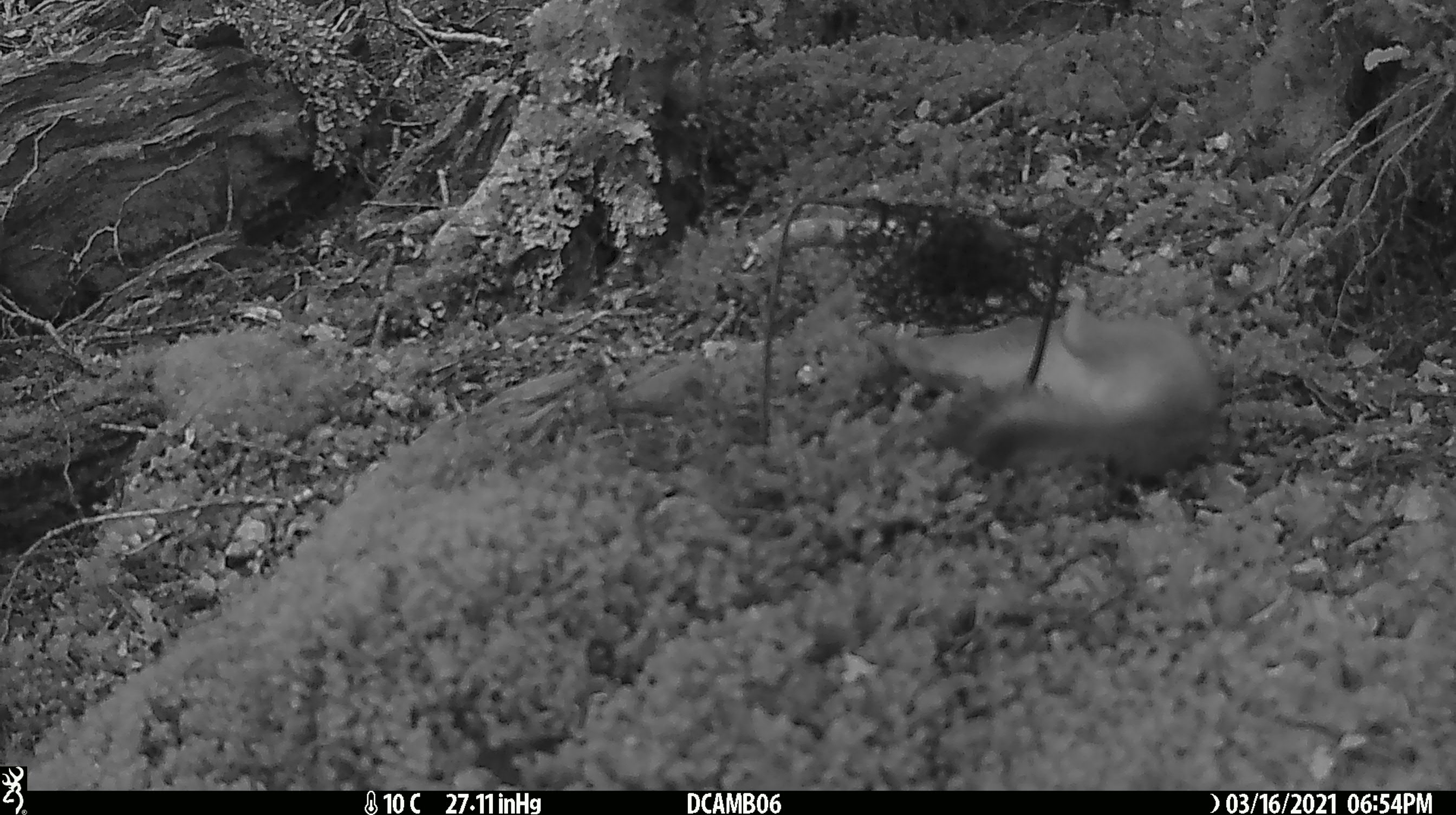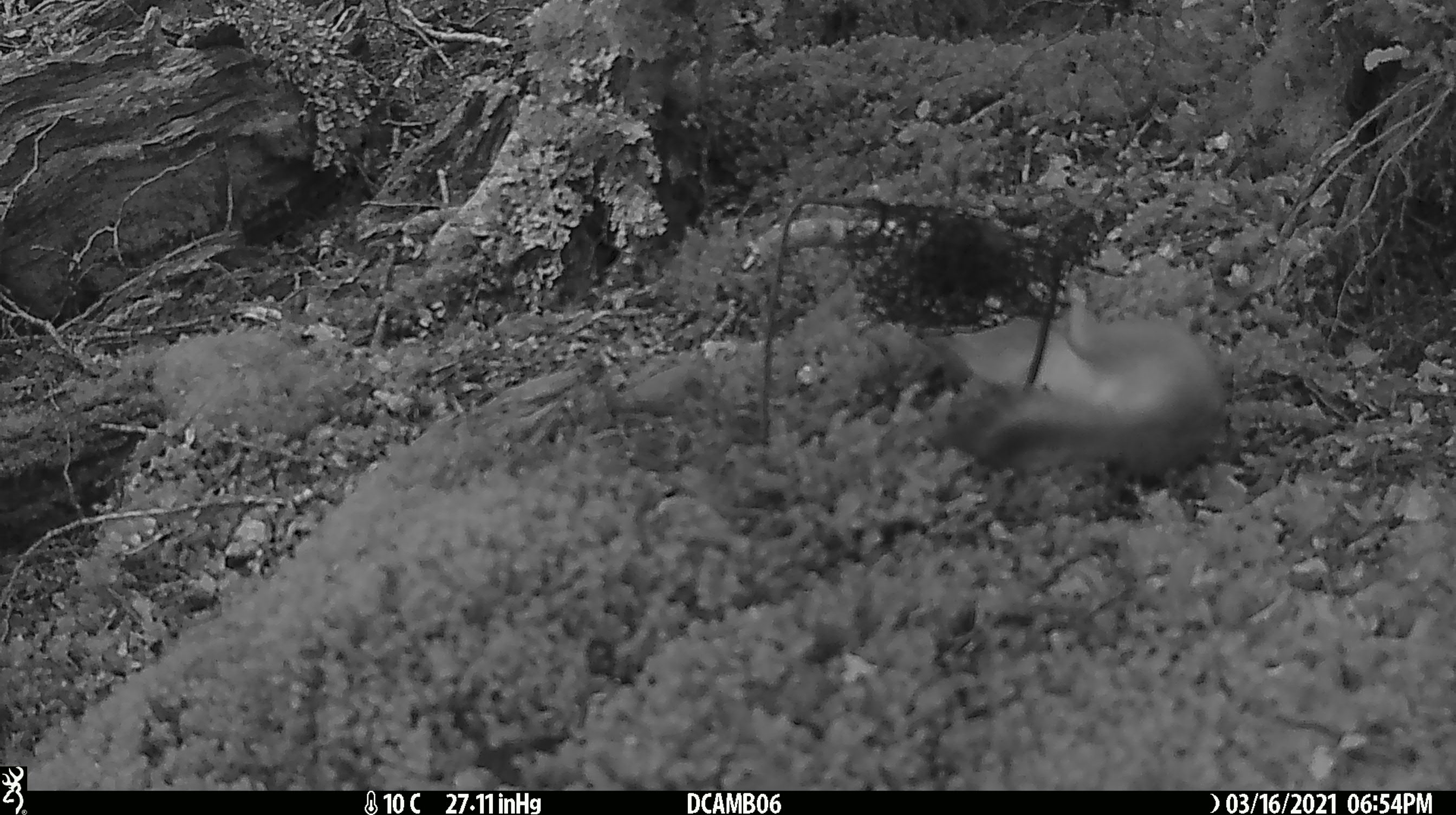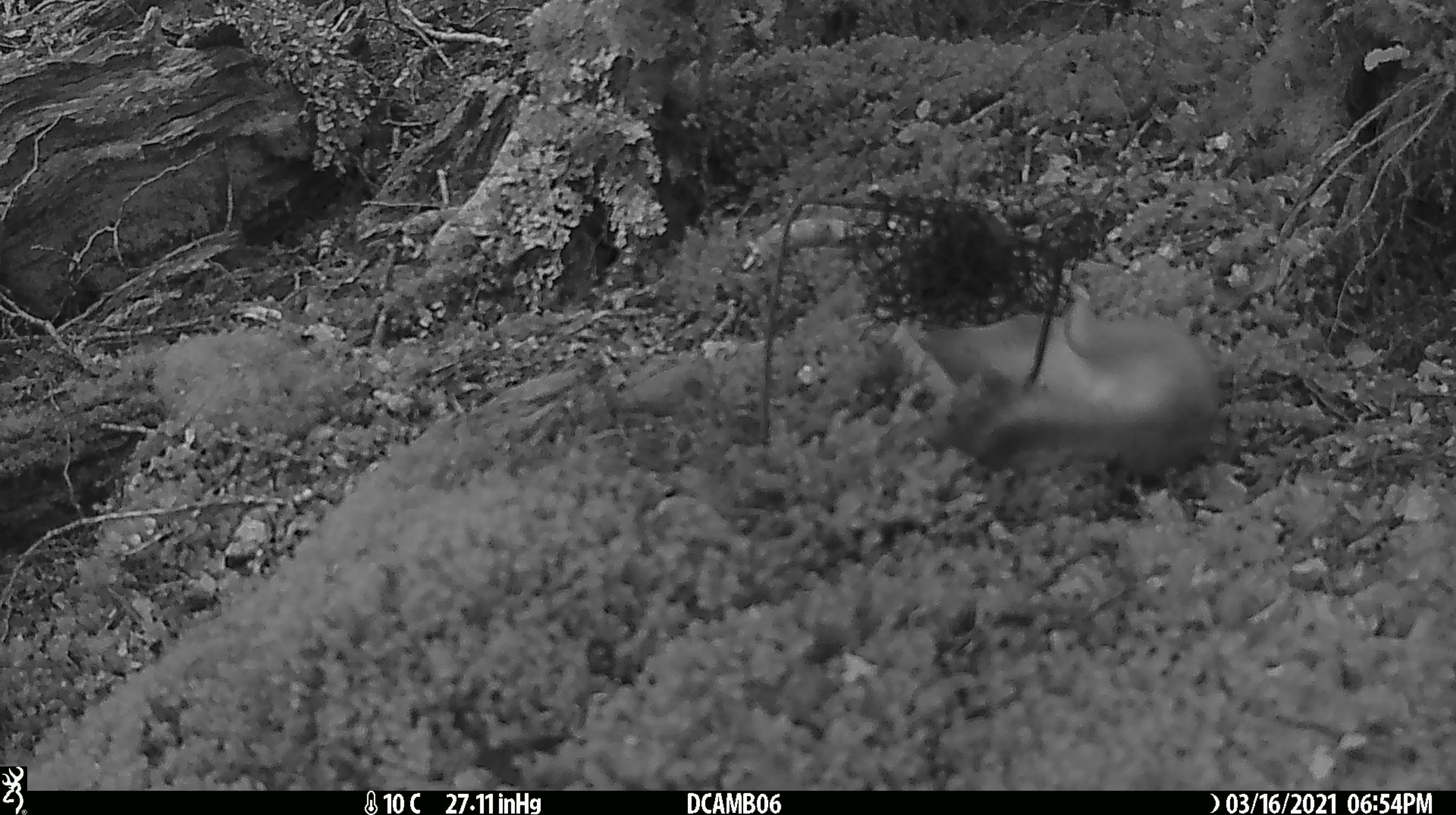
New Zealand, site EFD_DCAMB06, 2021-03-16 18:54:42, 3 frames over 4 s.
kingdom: Animalia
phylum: Chordata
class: Mammalia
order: Carnivora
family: Mustelidae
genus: Mustela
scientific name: Mustela erminea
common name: stoat